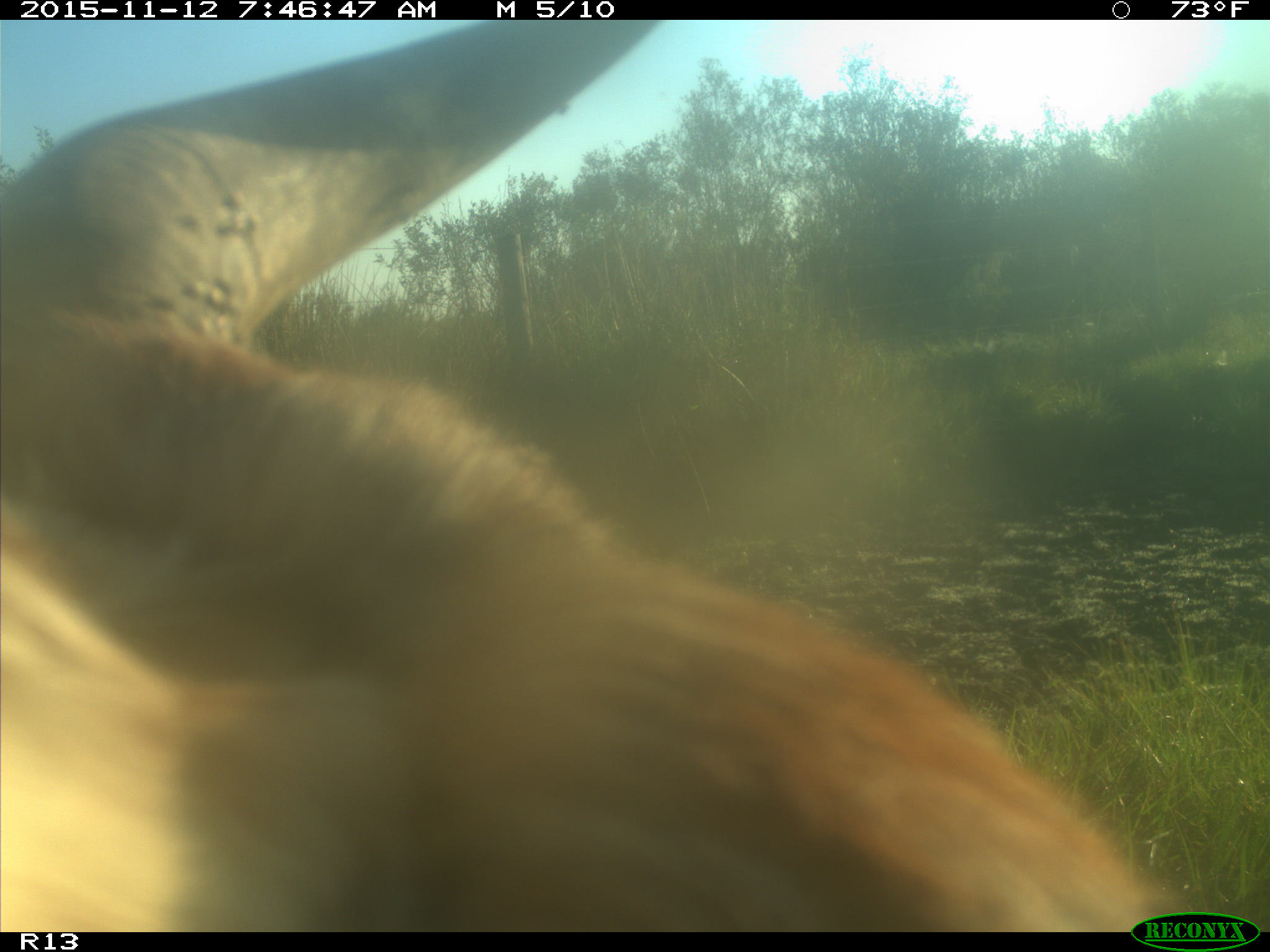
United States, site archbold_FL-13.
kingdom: Animalia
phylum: Chordata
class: Mammalia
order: Artiodactyla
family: Bovidae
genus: Bos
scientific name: Bos taurus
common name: domestic cow